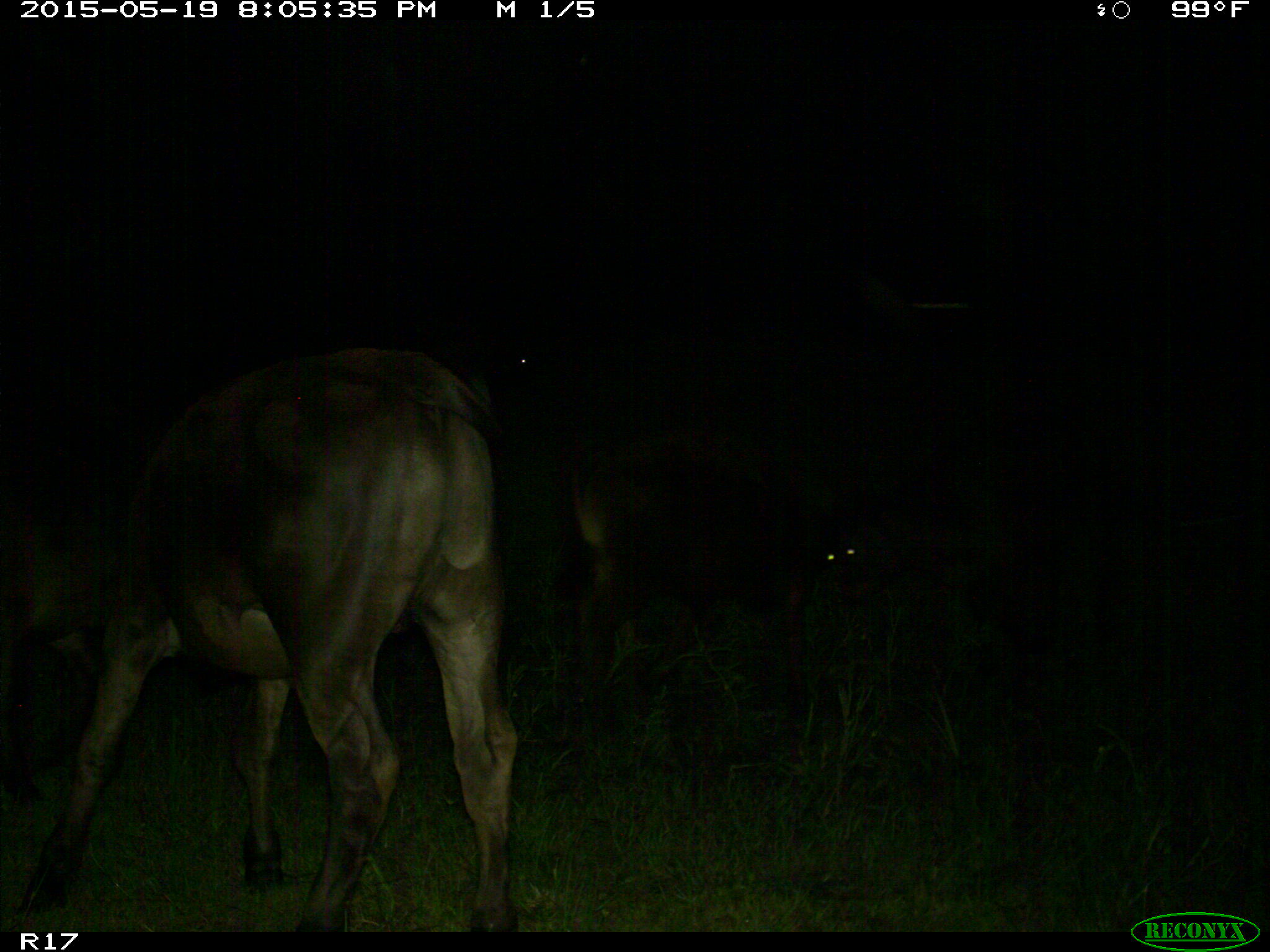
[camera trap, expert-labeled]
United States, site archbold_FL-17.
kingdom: Animalia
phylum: Chordata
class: Mammalia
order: Artiodactyla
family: Bovidae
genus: Bos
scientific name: Bos taurus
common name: domestic cow